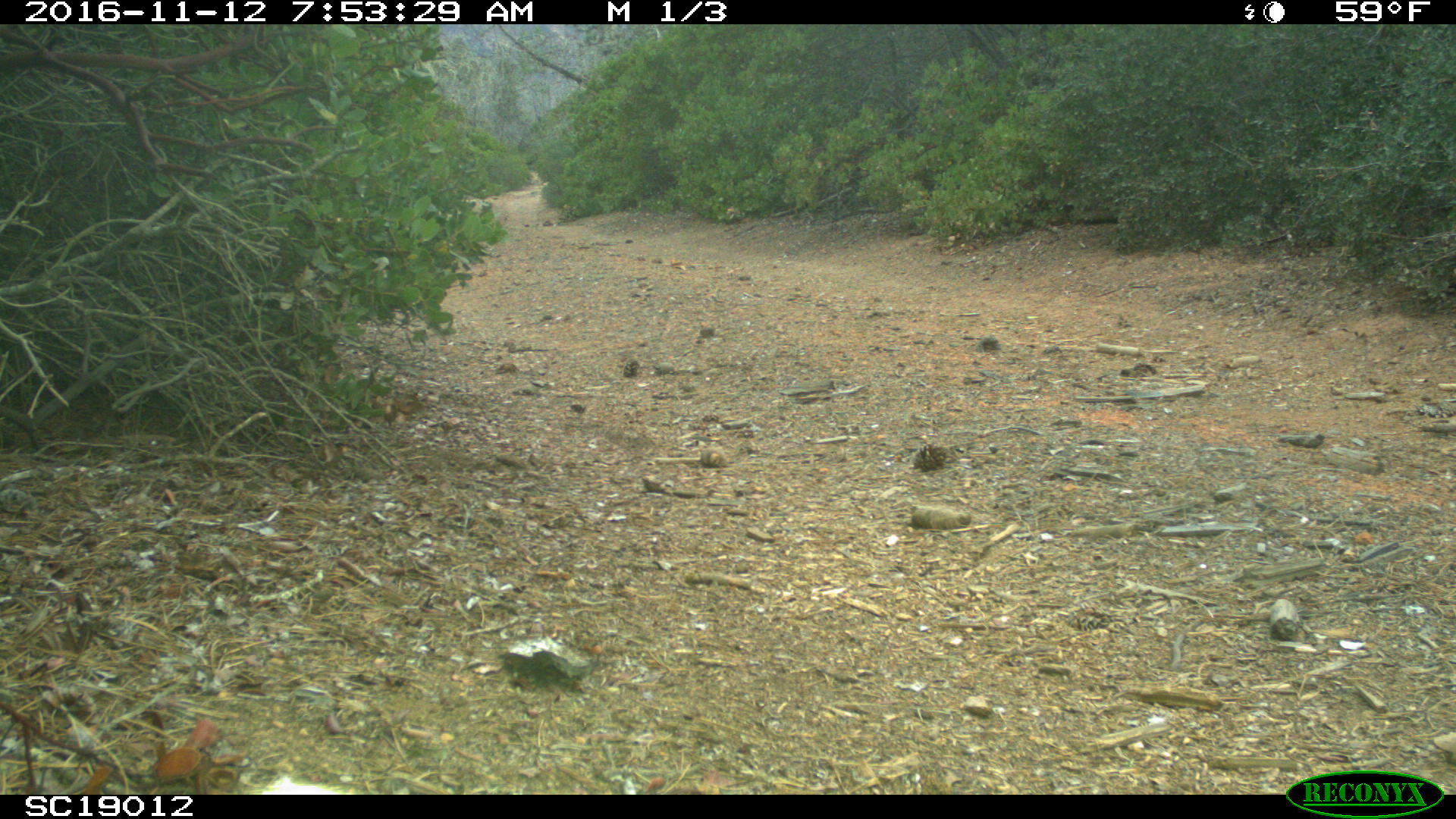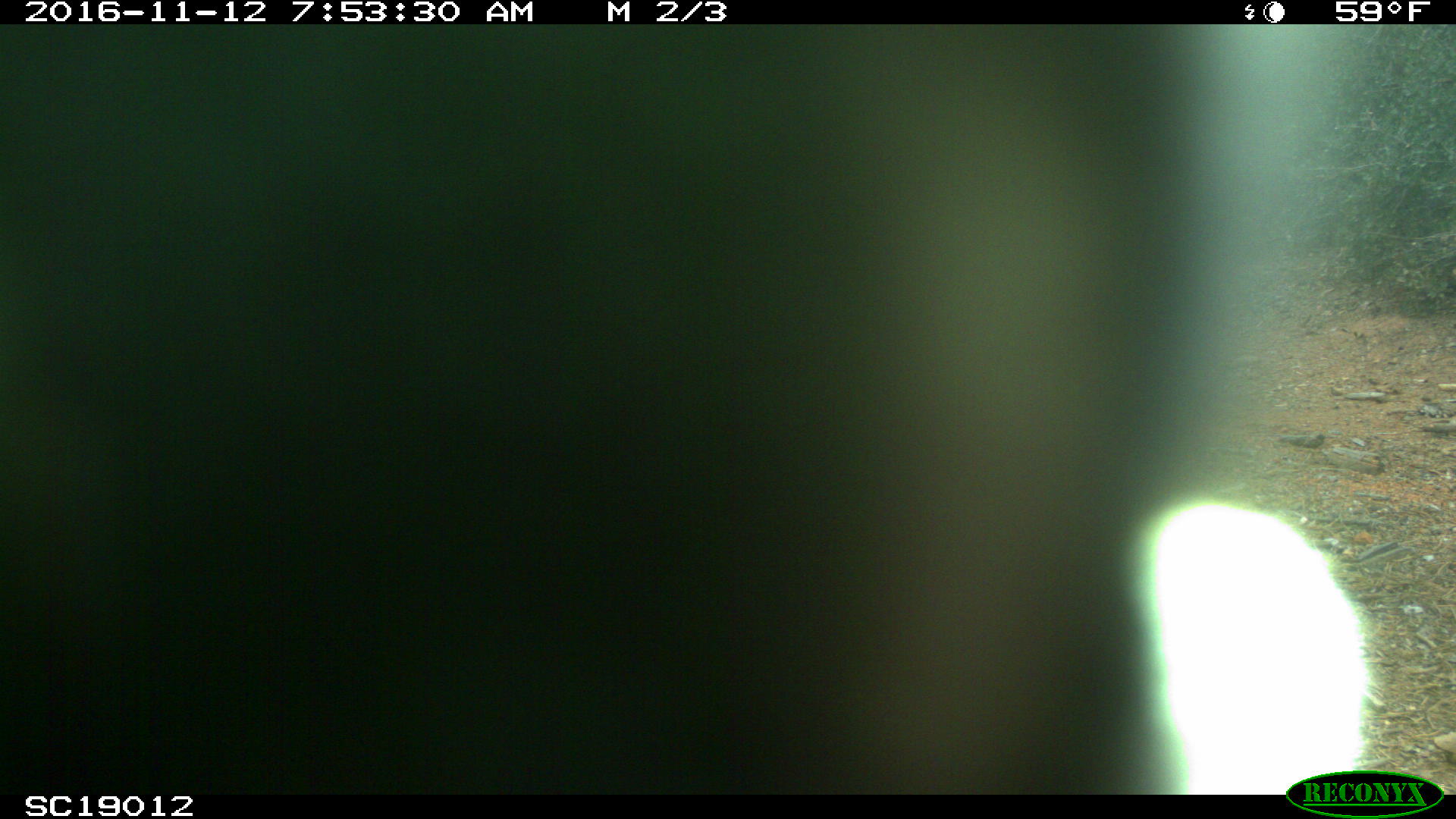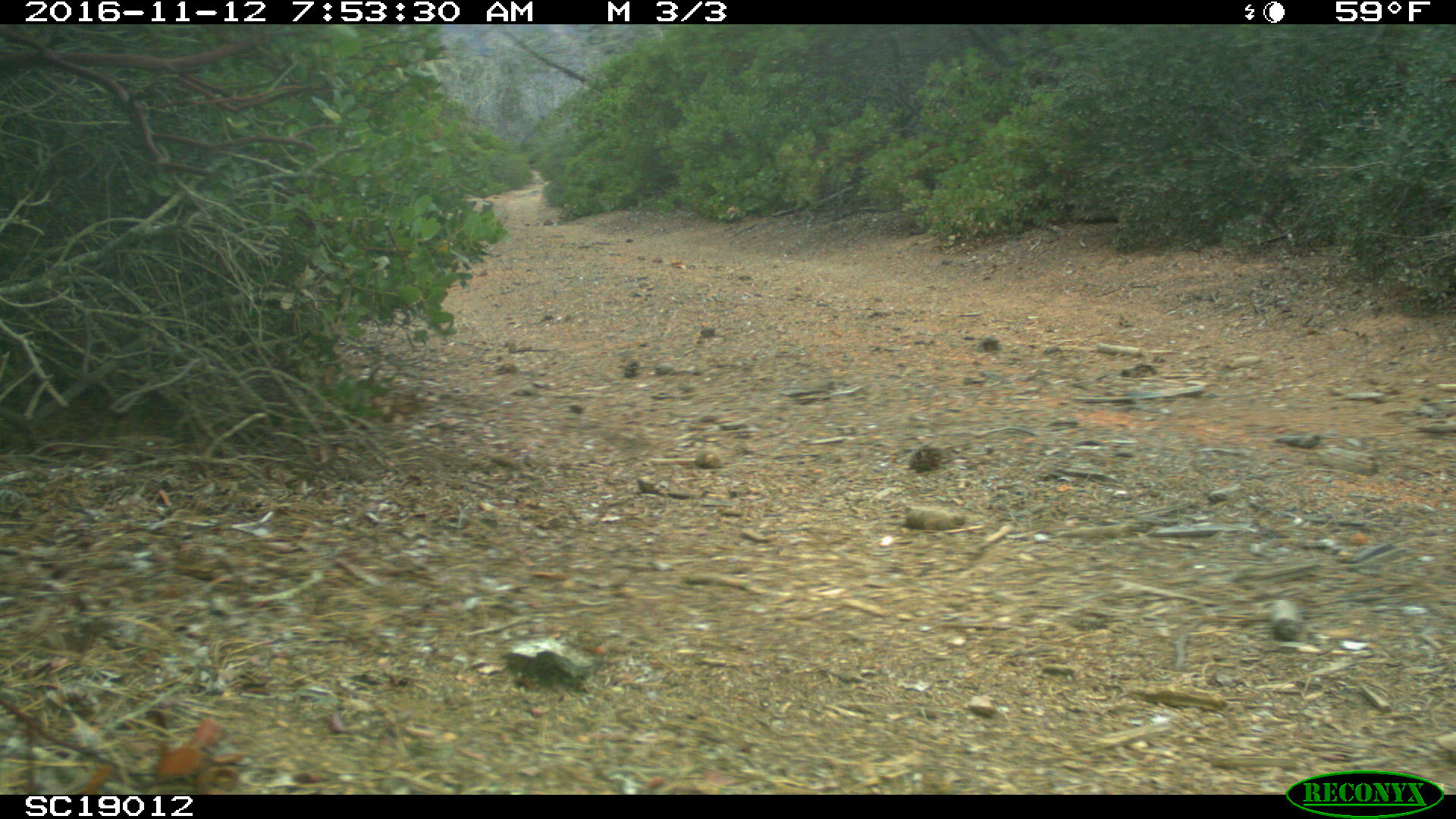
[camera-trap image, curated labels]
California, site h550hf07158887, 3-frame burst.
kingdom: Animalia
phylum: Chordata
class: Mammalia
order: Carnivora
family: Canidae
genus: Urocyon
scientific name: Urocyon littoralis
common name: island fox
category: fox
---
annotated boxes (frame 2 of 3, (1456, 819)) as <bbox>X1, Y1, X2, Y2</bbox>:
fox: <bbox>0, 24, 1363, 795</bbox>